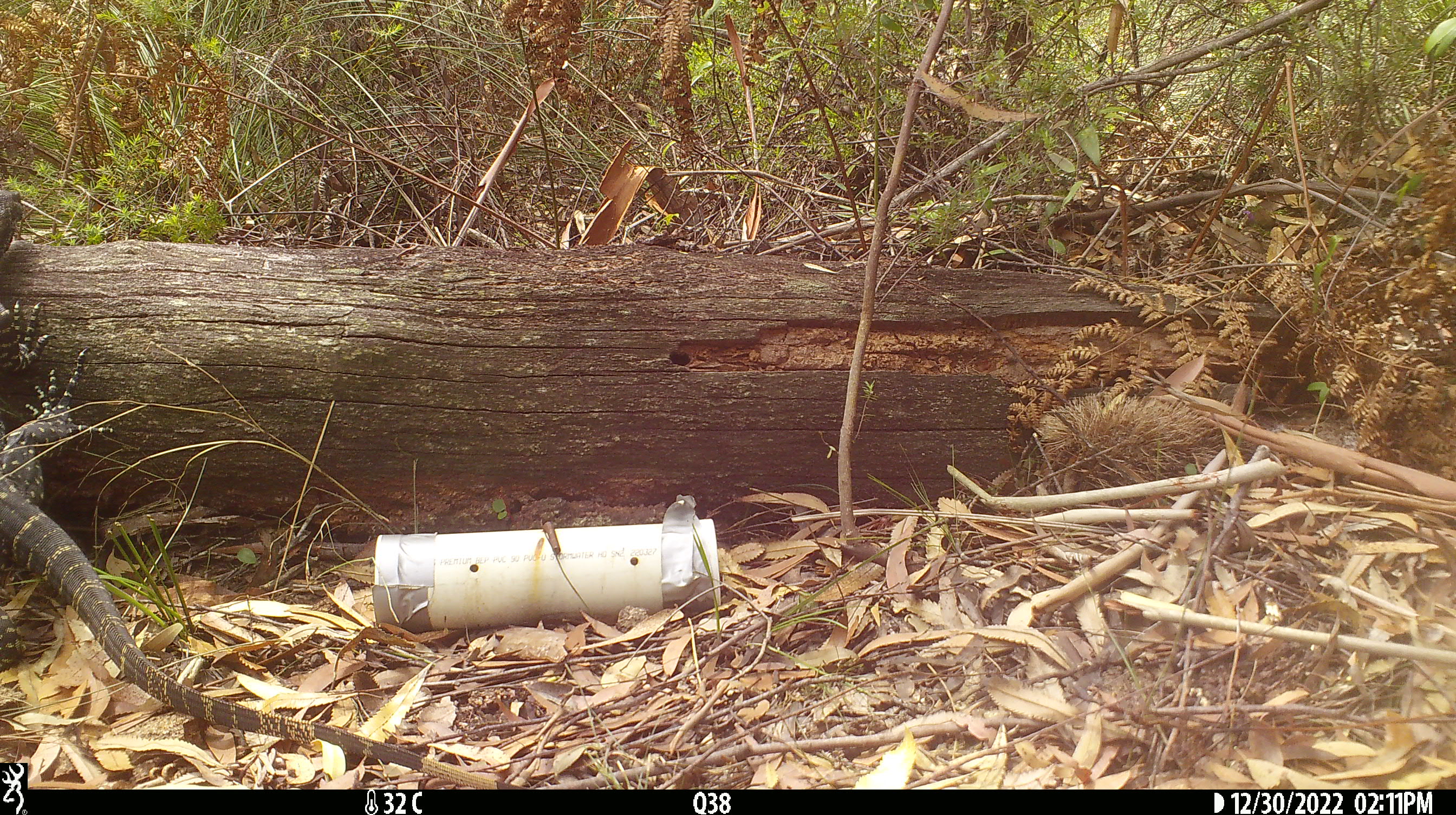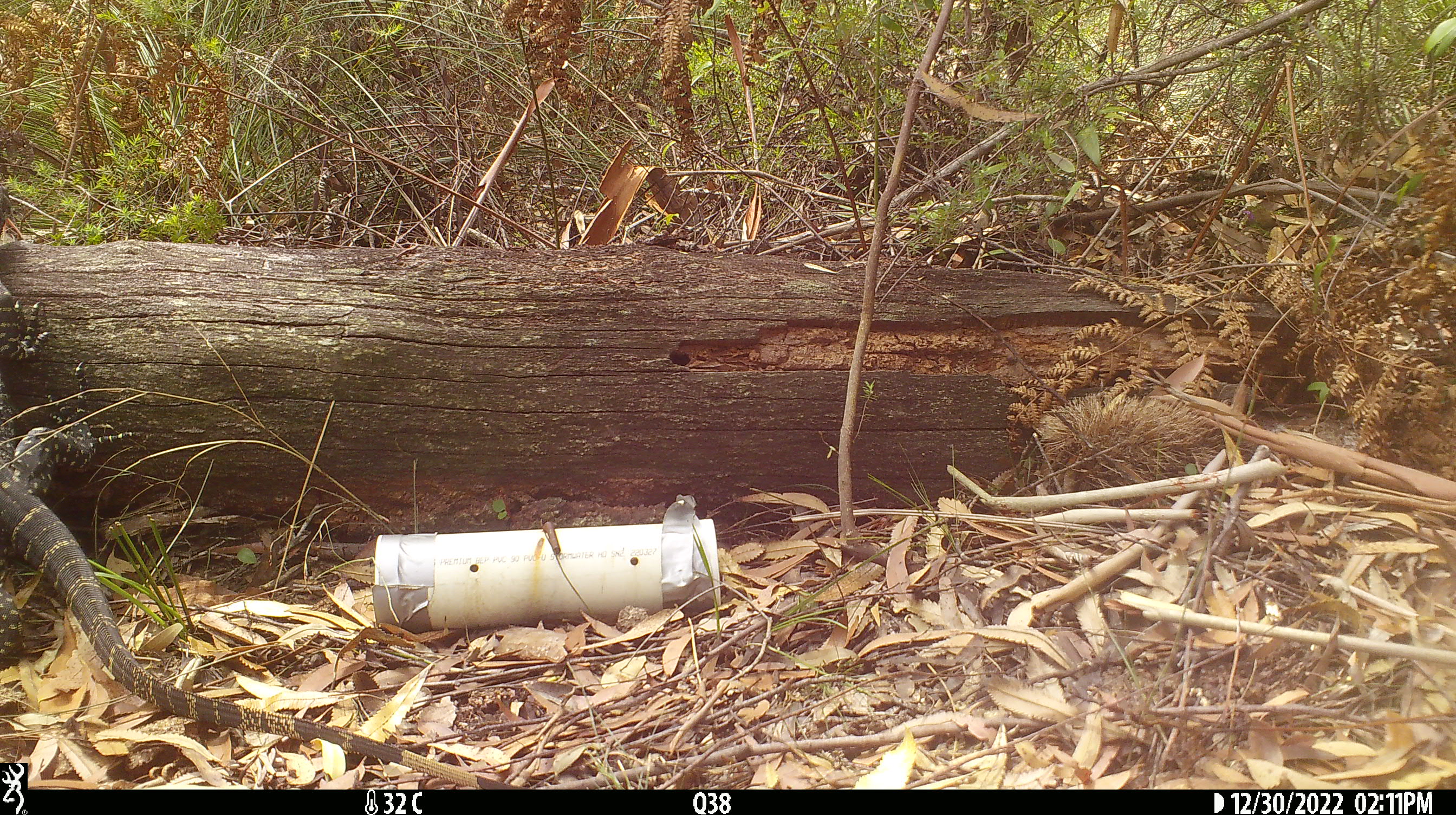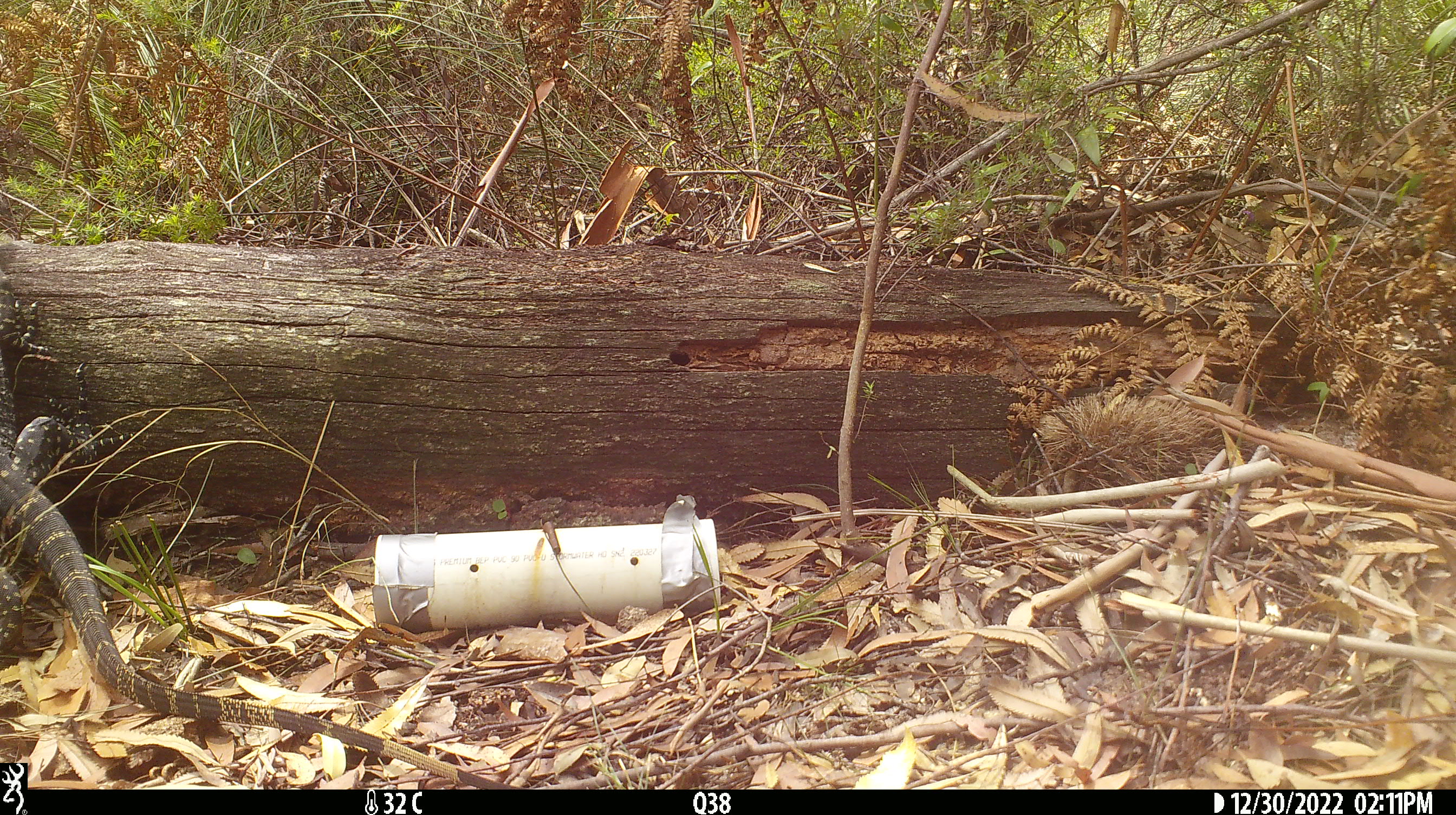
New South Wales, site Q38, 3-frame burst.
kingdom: Animalia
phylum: Chordata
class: Reptilia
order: Squamata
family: Varanidae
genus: Varanus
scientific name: Varanus varius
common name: lace monitor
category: goanna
Goanna (lace monitor) (Varanus varius).